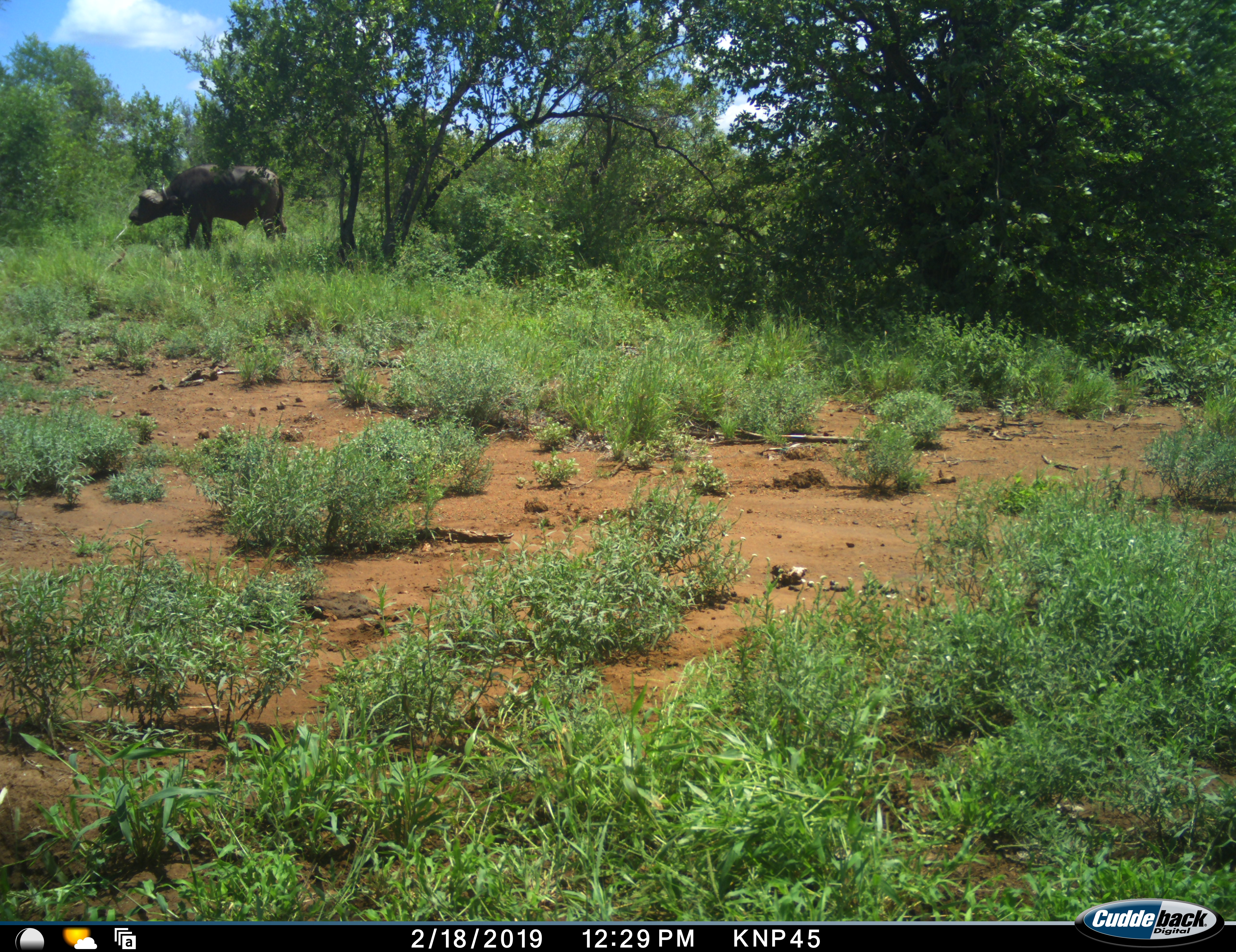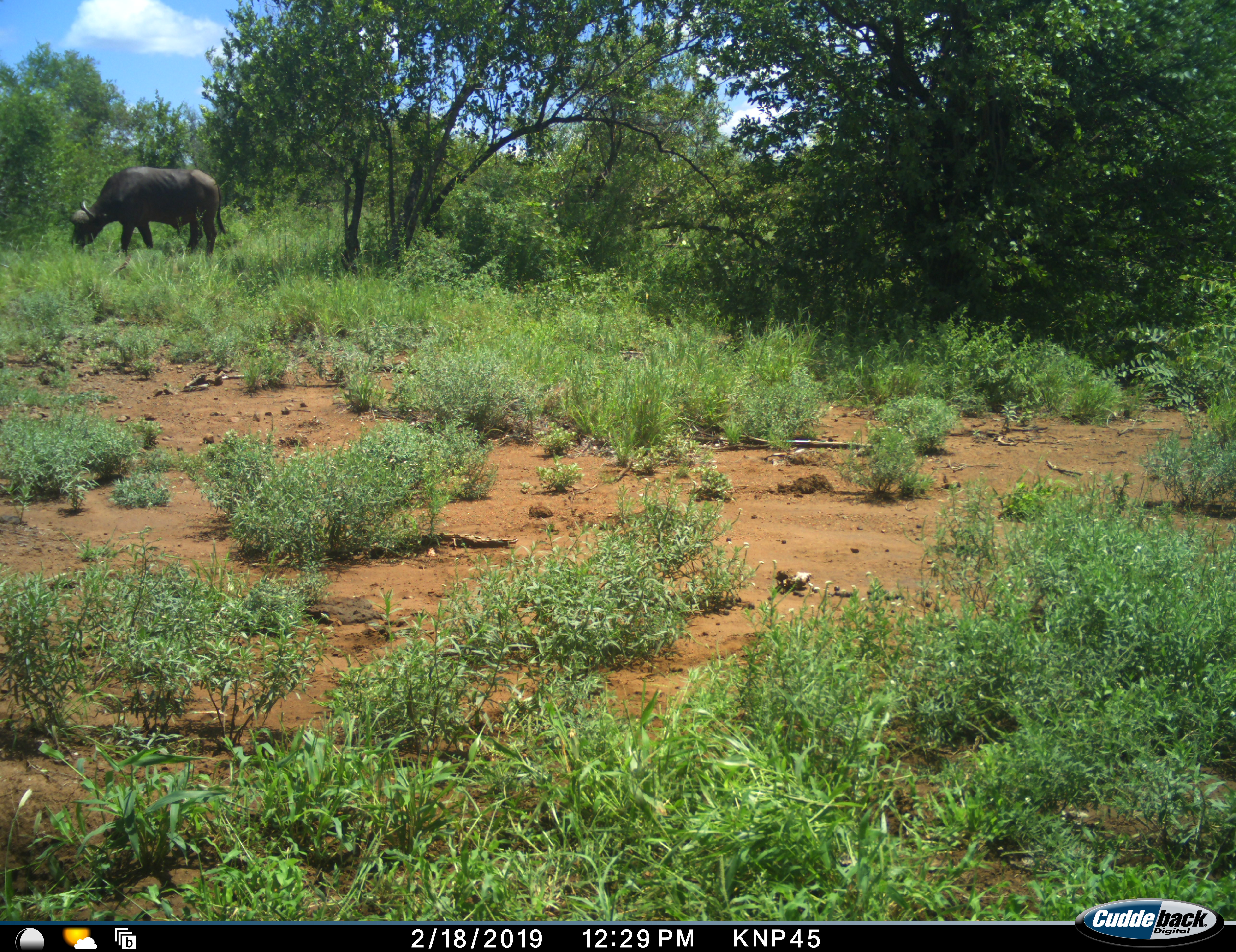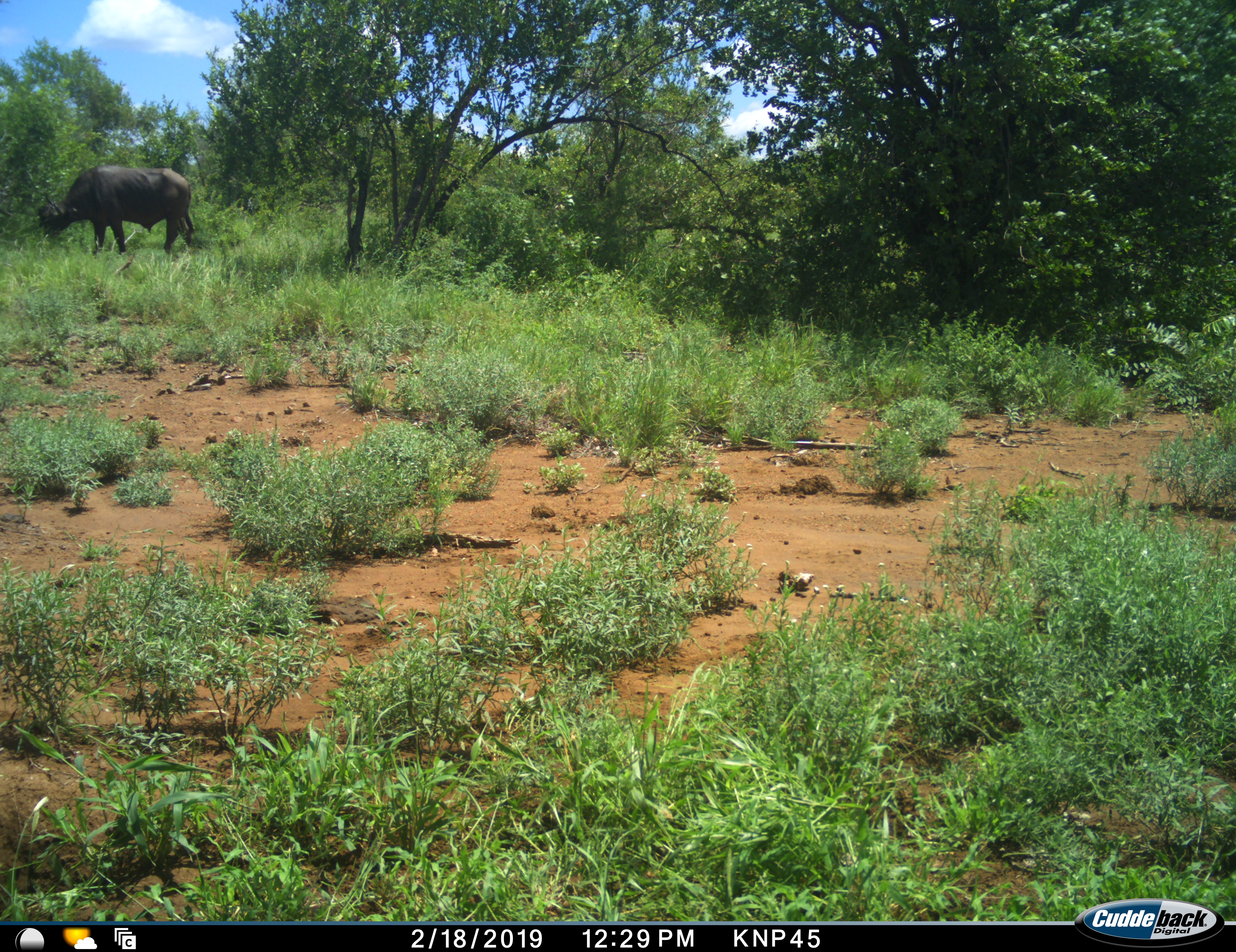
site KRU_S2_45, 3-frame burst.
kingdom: Animalia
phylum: Chordata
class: Mammalia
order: Artiodactyla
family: Bovidae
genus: Syncerus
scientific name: Syncerus caffer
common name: african buffalo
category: buffalo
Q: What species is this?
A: Buffalo (african buffalo) (Syncerus caffer).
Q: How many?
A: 1.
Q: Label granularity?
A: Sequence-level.